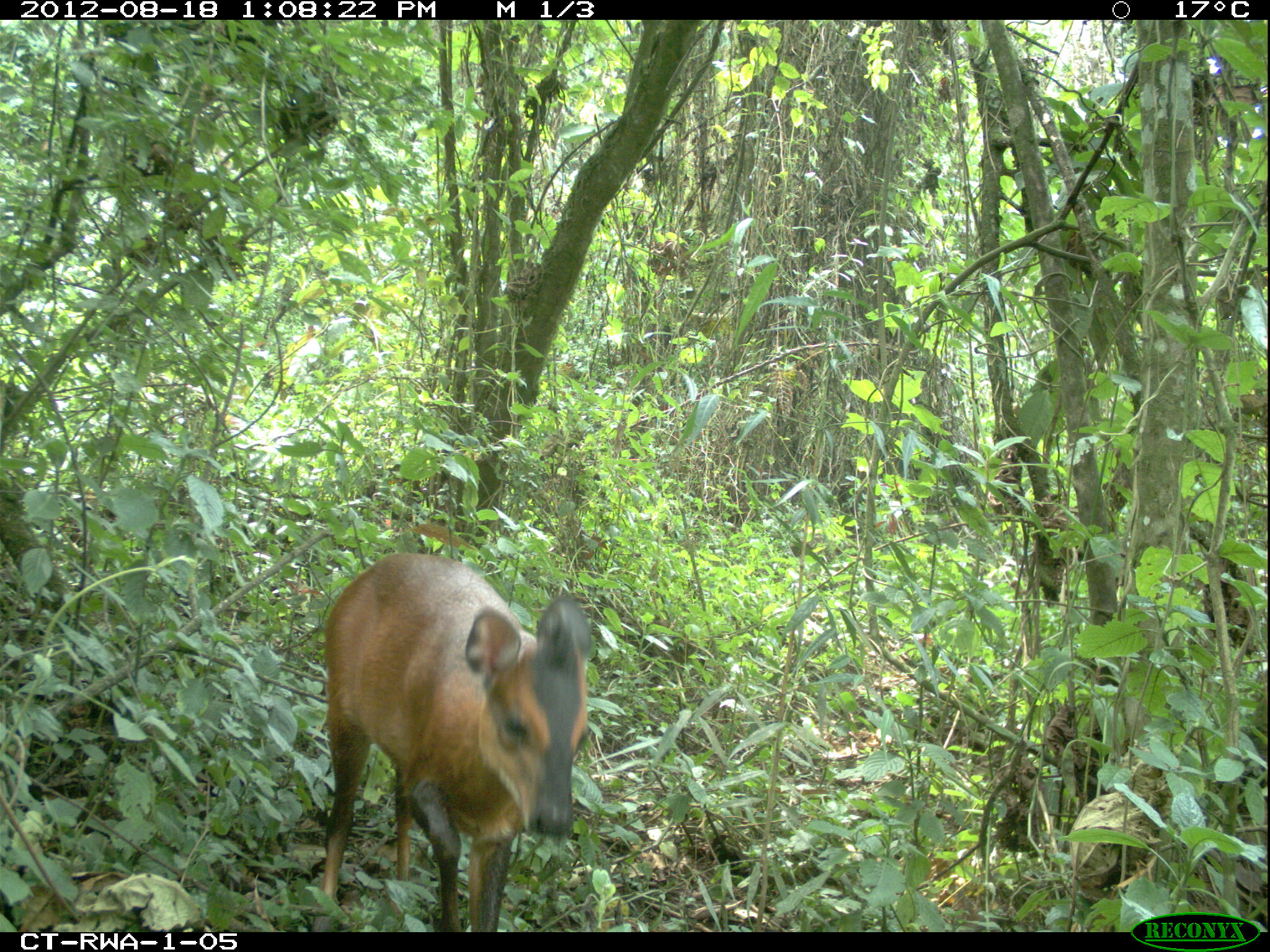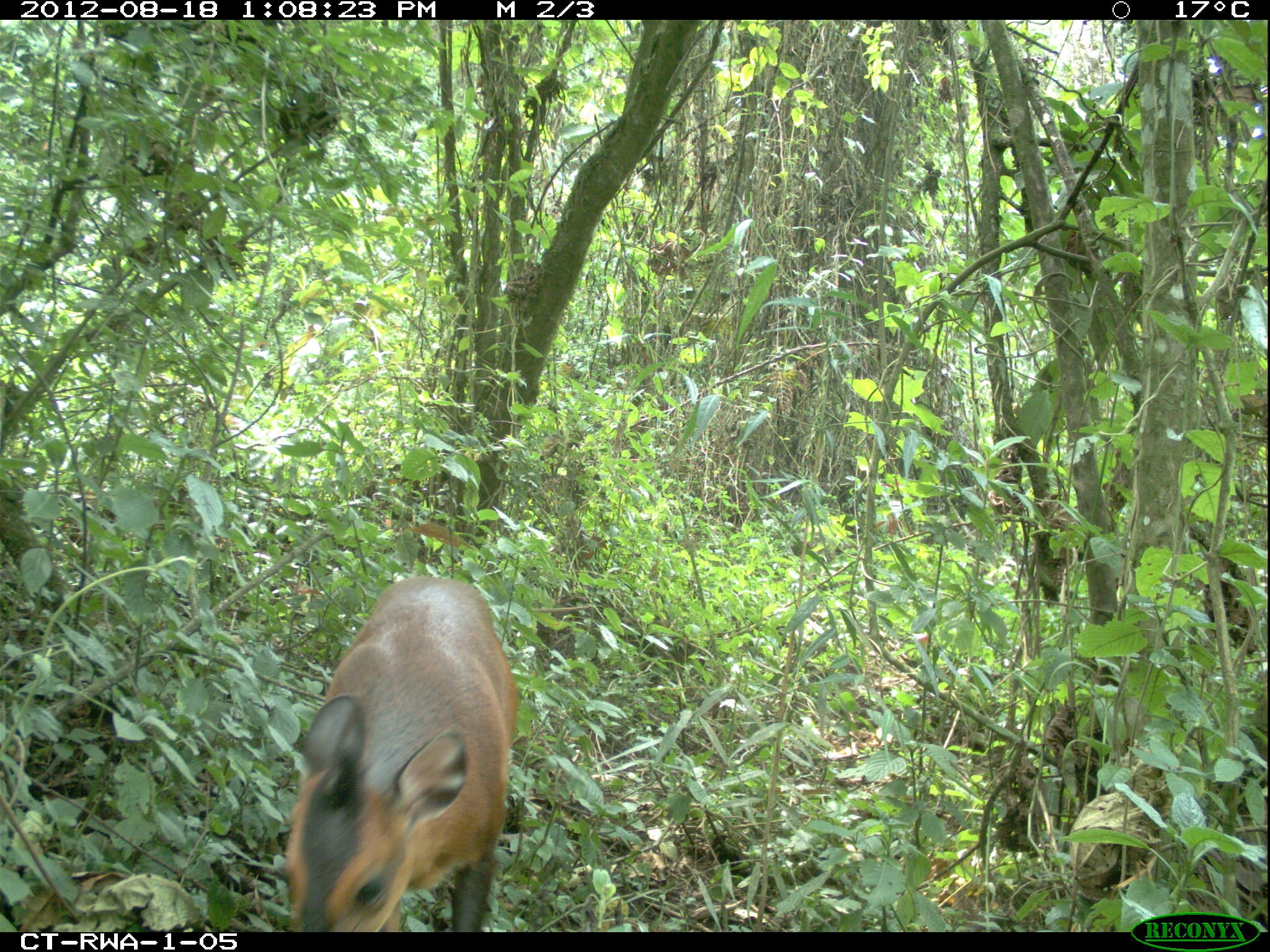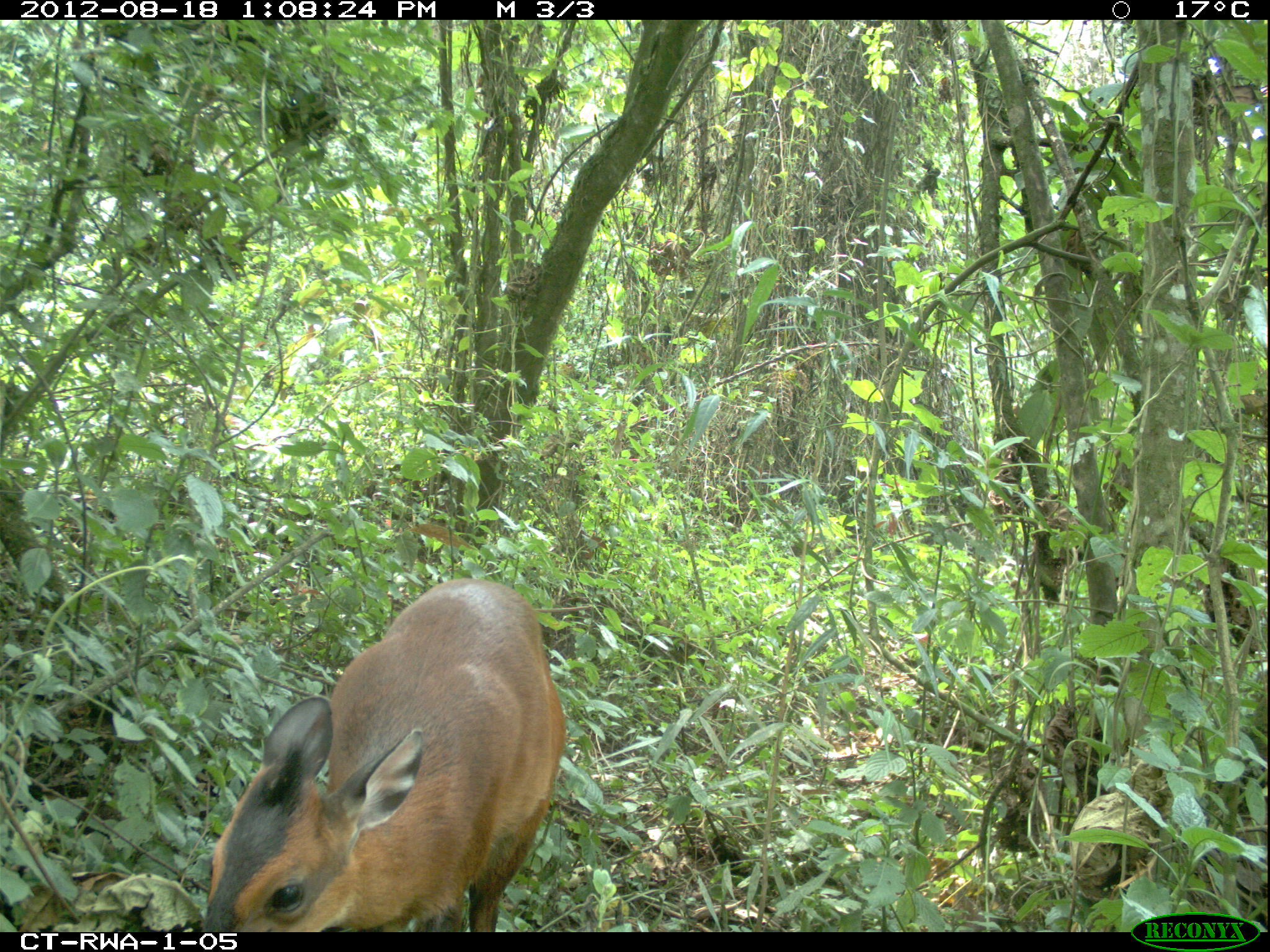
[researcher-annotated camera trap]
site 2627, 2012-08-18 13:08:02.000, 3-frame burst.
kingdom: Animalia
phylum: Chordata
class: Mammalia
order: Artiodactyla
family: Bovidae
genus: Cephalophus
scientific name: Cephalophus nigrifrons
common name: black-fronted duiker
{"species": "Cephalophus nigrifrons (black-fronted duiker)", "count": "1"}